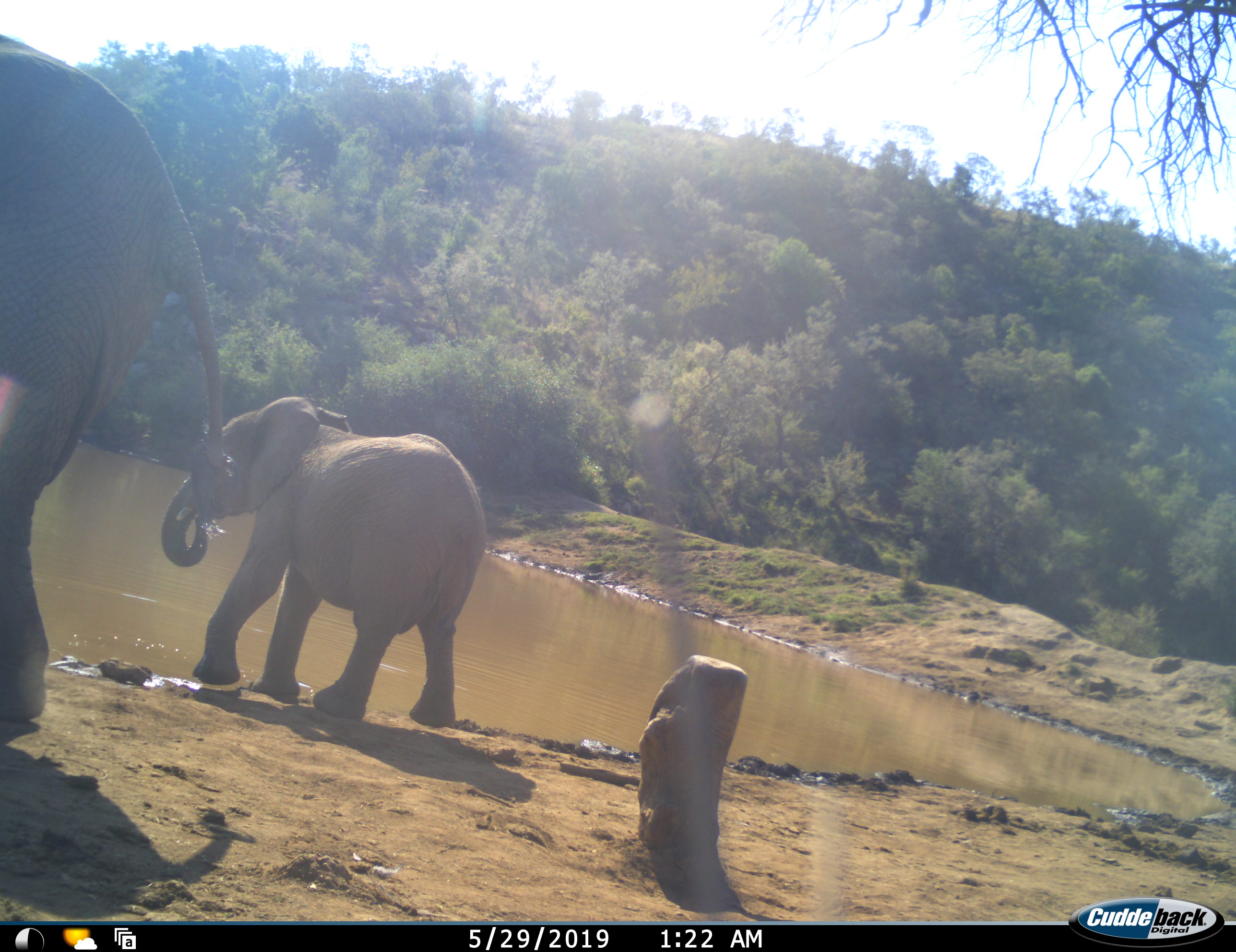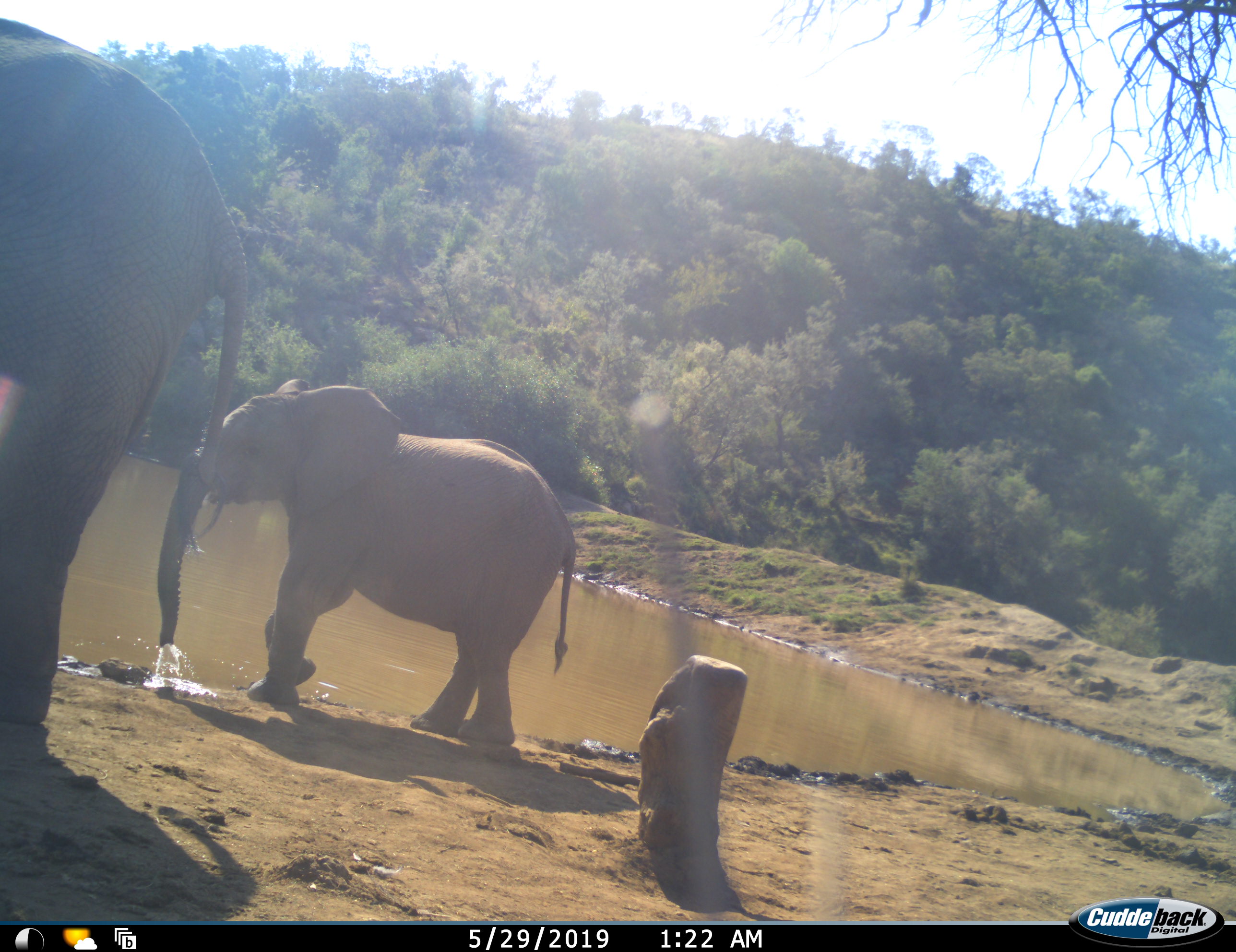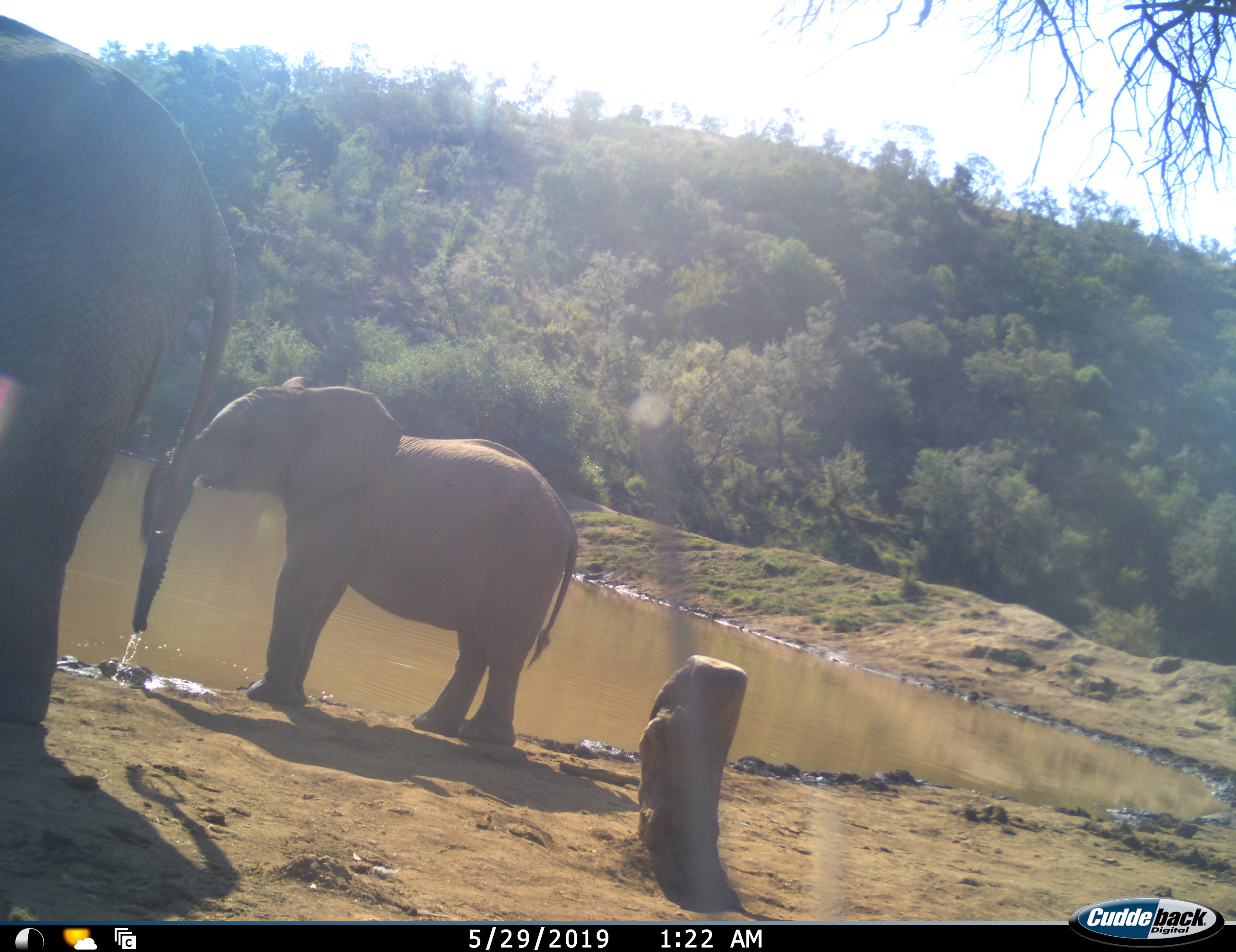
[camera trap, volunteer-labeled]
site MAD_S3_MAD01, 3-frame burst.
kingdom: Animalia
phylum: Chordata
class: Mammalia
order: Proboscidea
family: Elephantidae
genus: Loxodonta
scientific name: Loxodonta africana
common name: african bush elephant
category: elephant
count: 2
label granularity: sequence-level